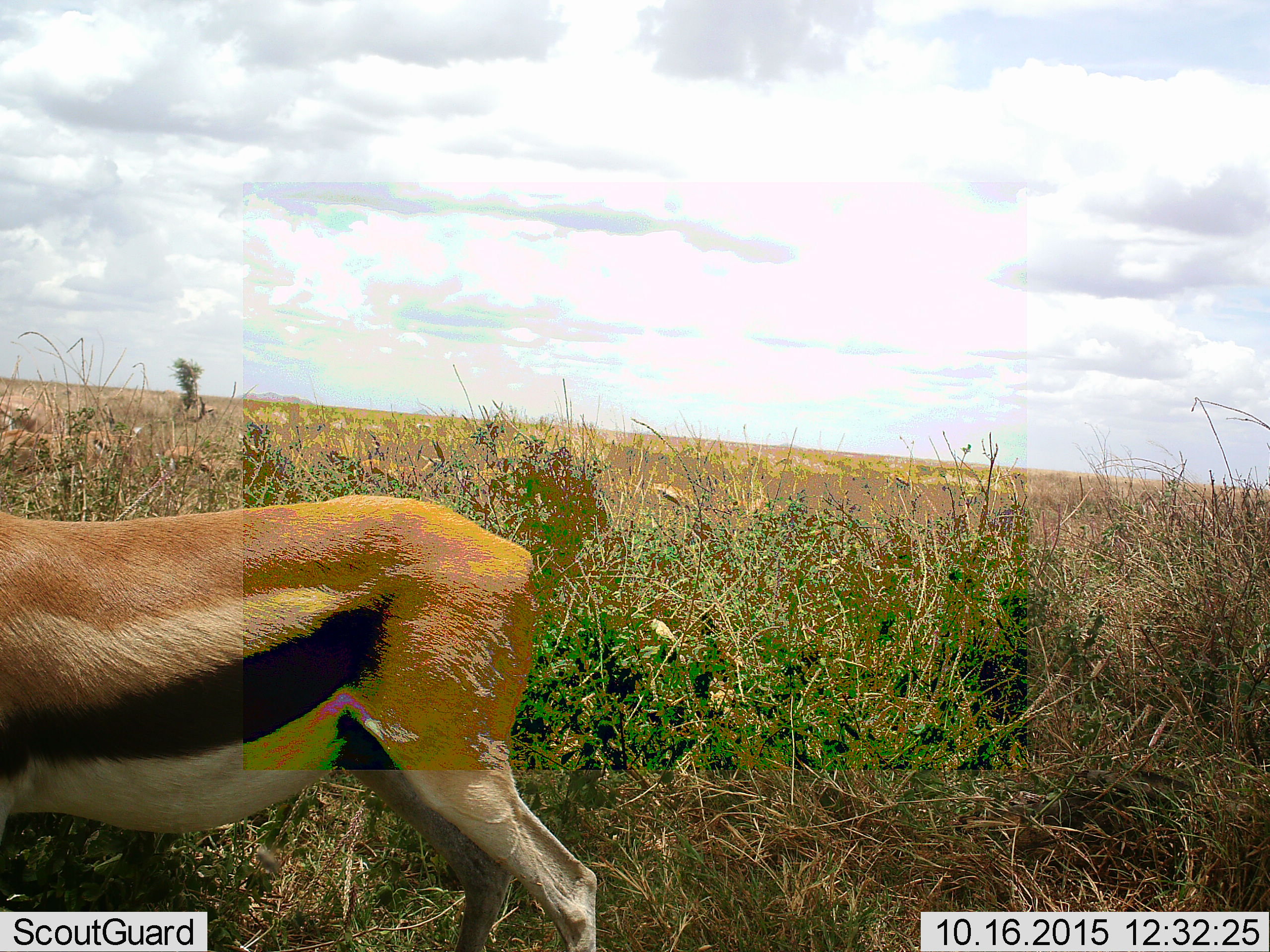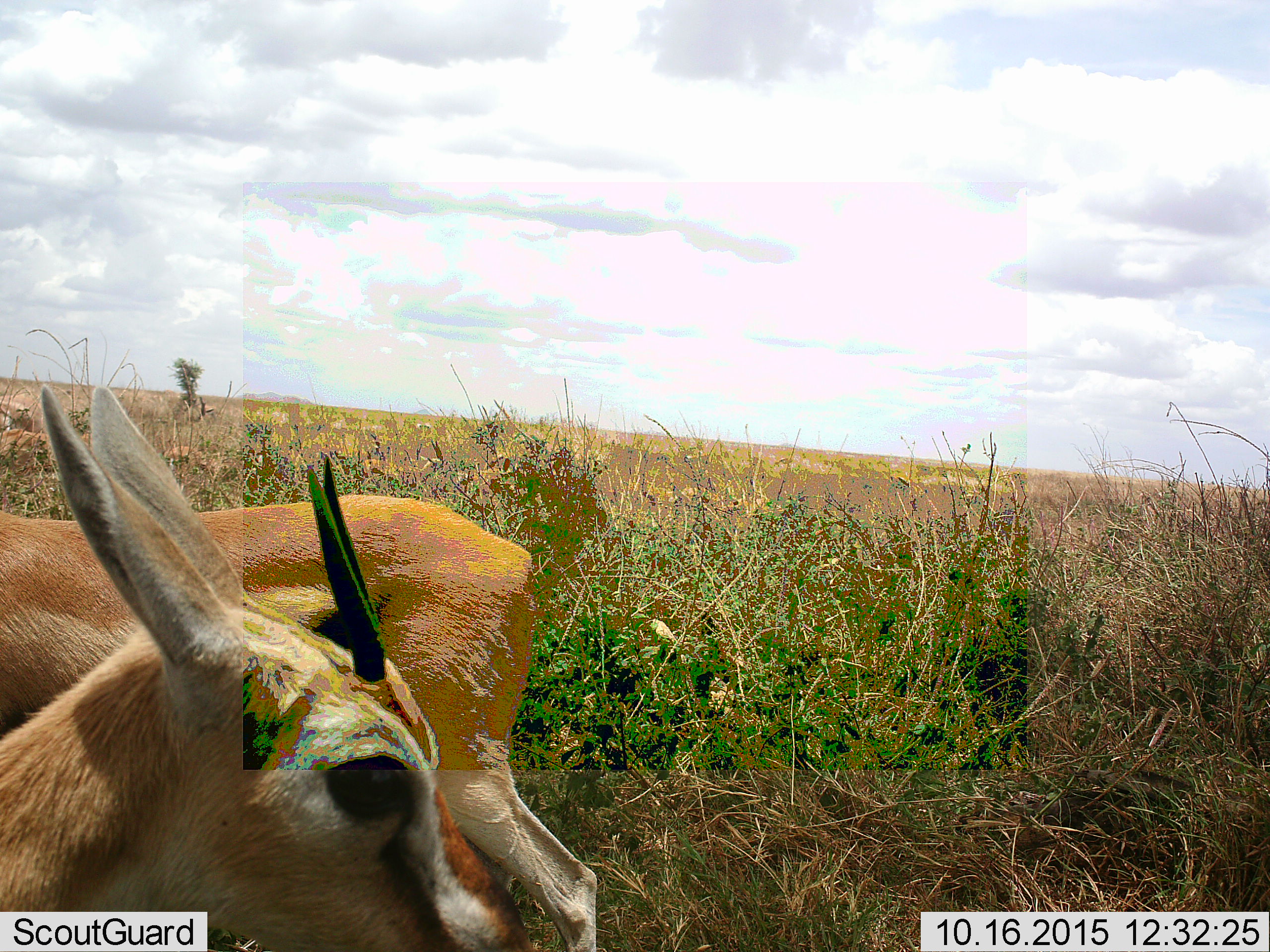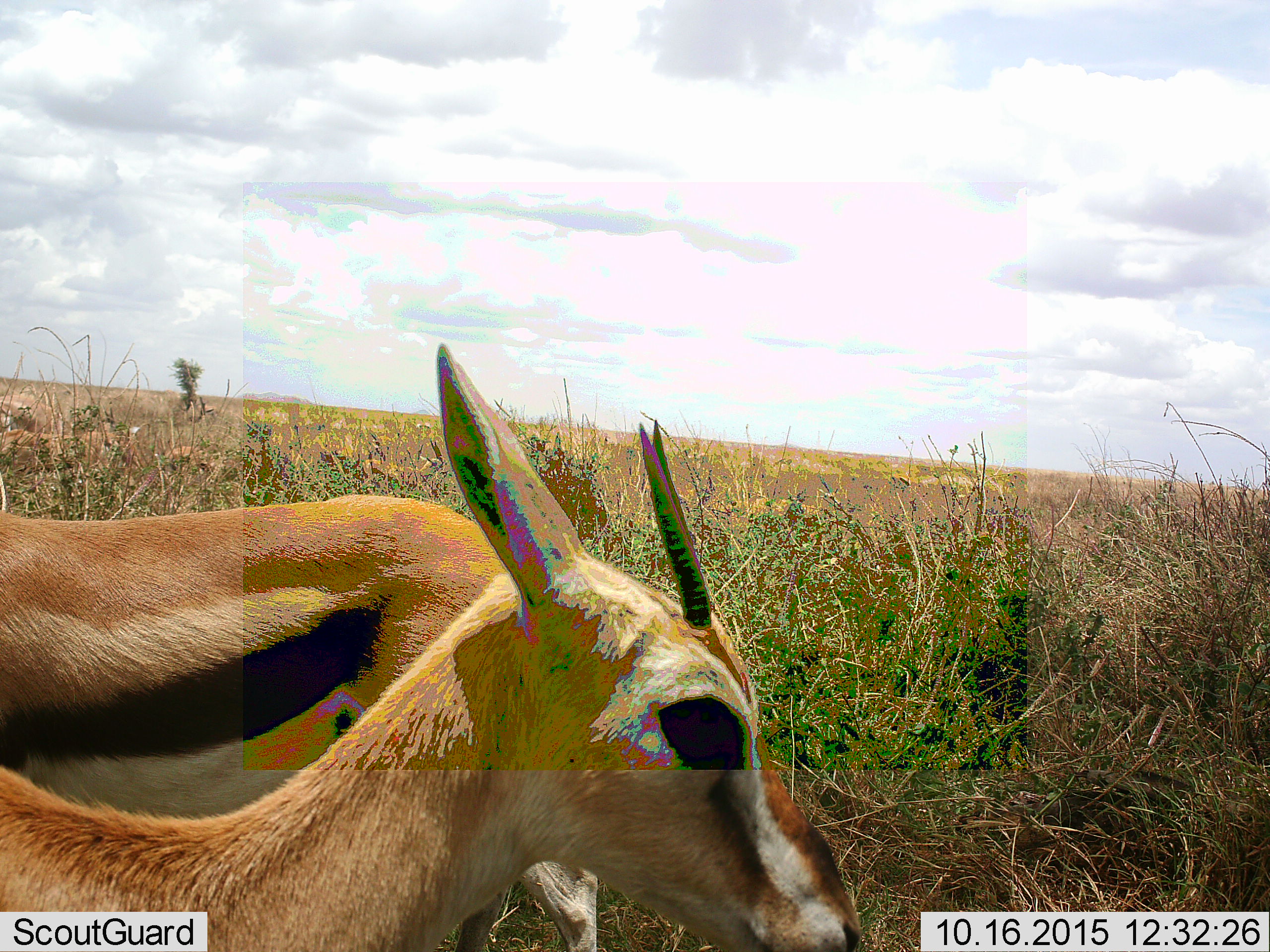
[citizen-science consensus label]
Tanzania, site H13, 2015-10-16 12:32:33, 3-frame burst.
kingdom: Animalia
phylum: Chordata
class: Mammalia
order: Artiodactyla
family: Bovidae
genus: Eudorcas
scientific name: Eudorcas thomsonii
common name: thomson's gazelle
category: gazellethomsons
Gazellethomsons (thomson's gazelle) (Eudorcas thomsonii), count 8. Behavior (volunteer vote fractions): standing 75%, resting 0%, moving 75%, interacting 0%. Young present (vote fraction): 25%. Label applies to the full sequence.